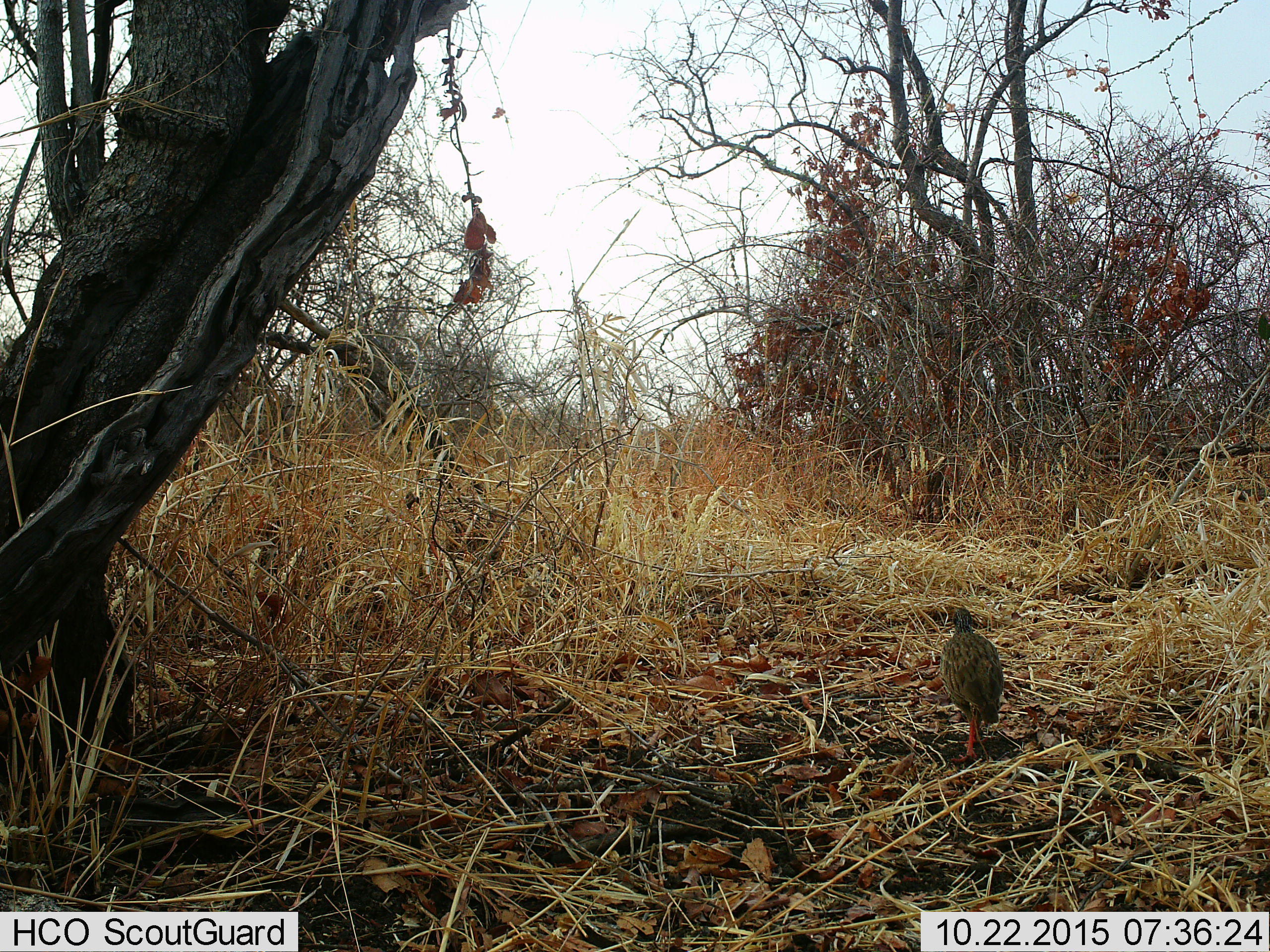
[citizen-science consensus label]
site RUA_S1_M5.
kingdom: Animalia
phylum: Chordata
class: Aves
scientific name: Aves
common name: bird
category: birdother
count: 1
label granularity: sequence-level